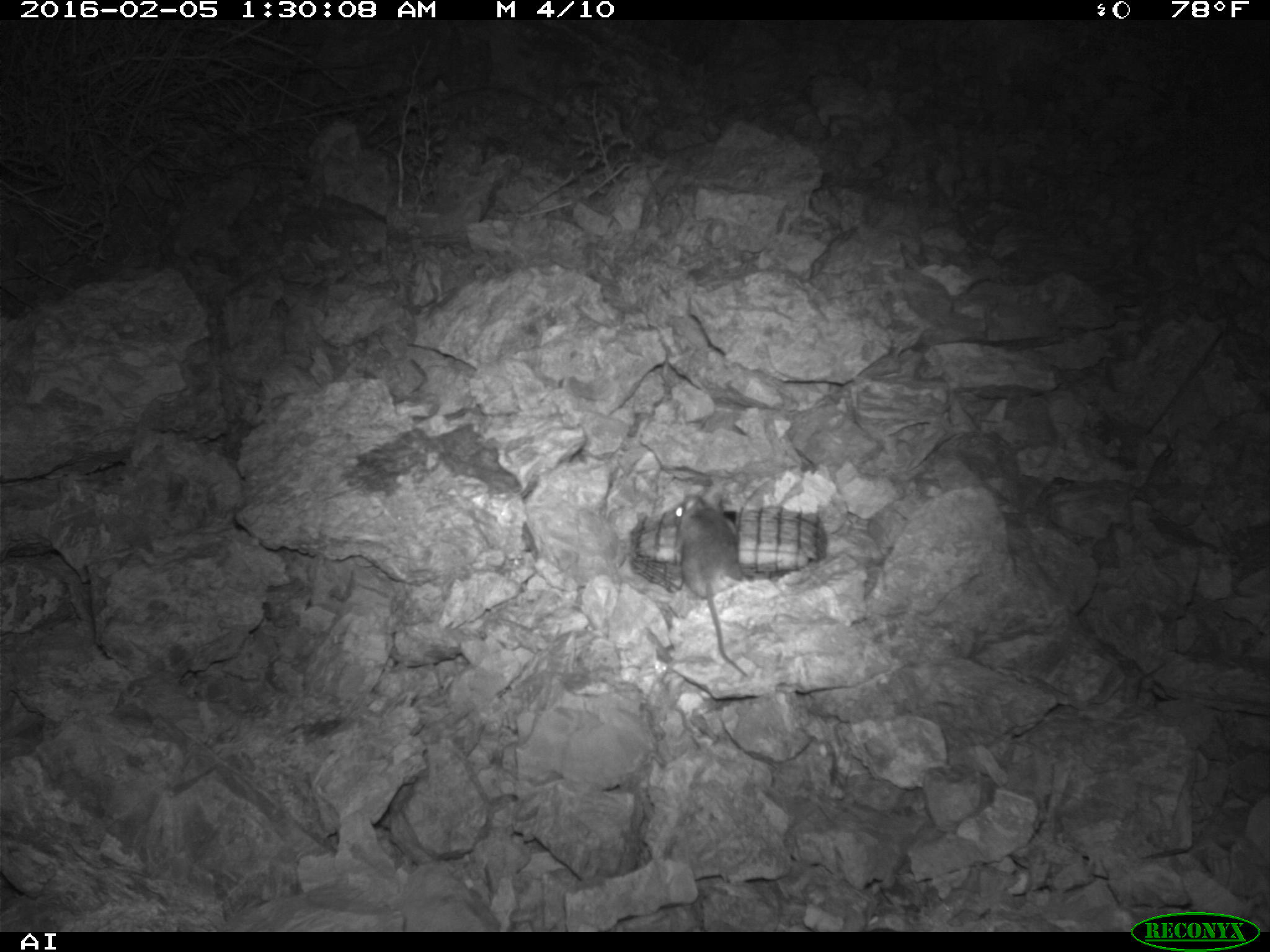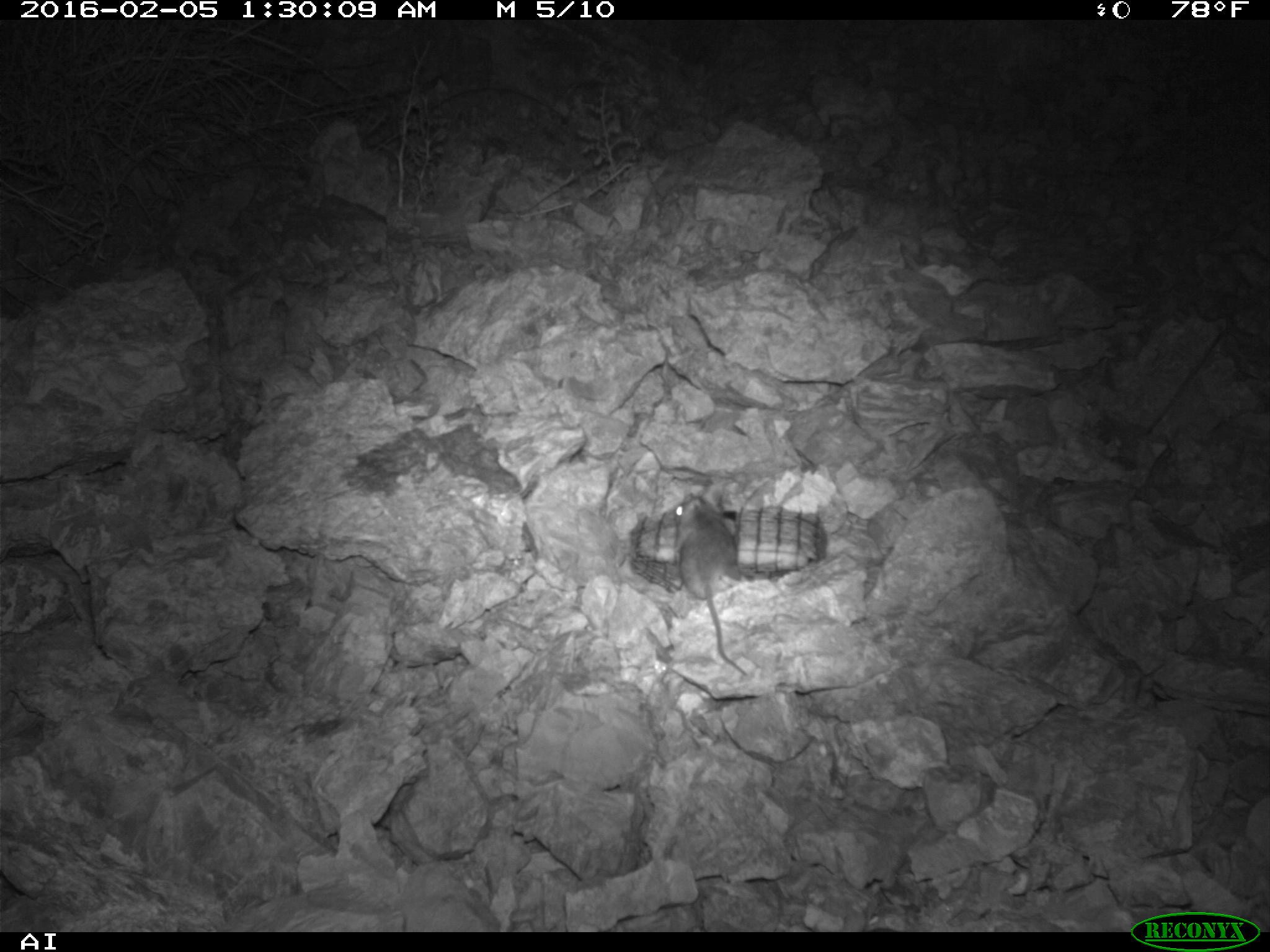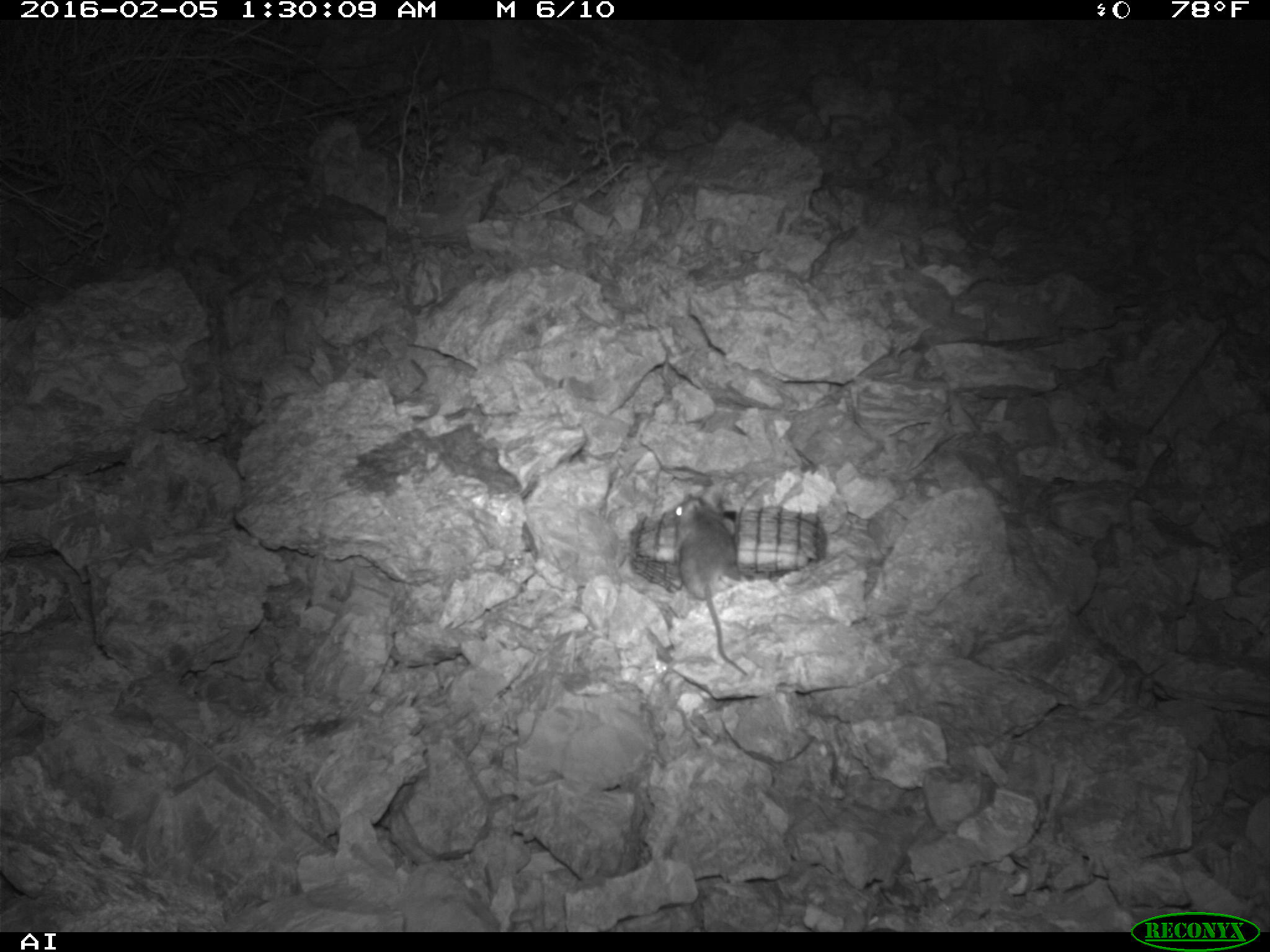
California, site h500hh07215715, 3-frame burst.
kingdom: Animalia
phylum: Chordata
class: Mammalia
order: Rodentia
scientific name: Rodentia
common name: rodent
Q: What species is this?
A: Rodent (Rodentia).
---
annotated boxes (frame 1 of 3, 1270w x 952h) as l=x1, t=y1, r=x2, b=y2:
rodent: l=671, t=488, r=747, b=677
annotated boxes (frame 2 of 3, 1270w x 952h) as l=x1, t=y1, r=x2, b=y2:
rodent: l=672, t=490, r=747, b=676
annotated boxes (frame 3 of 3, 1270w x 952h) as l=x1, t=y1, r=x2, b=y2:
rodent: l=674, t=491, r=749, b=676